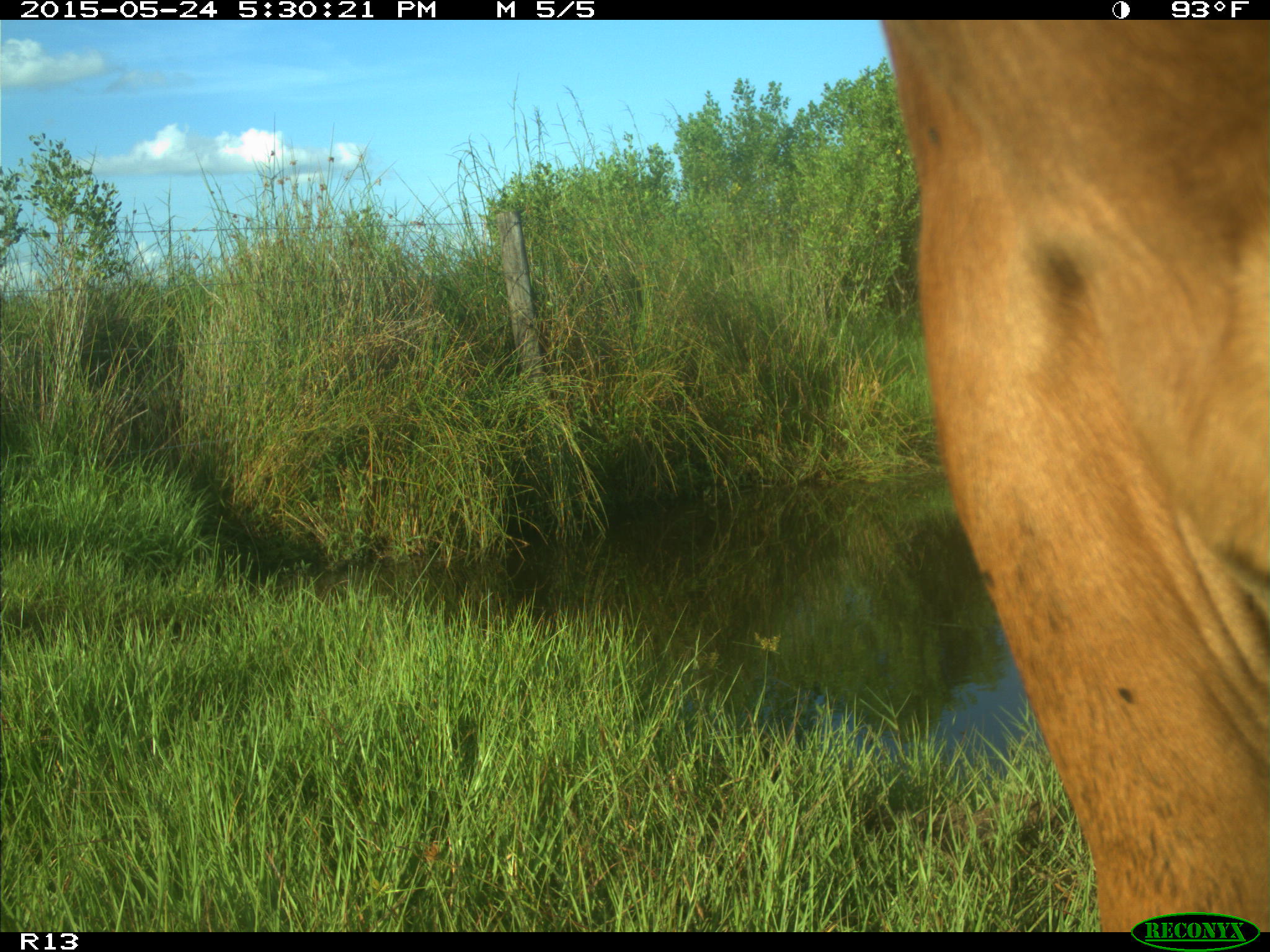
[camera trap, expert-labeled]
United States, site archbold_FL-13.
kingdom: Animalia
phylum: Chordata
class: Mammalia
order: Artiodactyla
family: Bovidae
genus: Bos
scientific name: Bos taurus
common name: domestic cow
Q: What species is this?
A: Bos taurus (domestic cow).